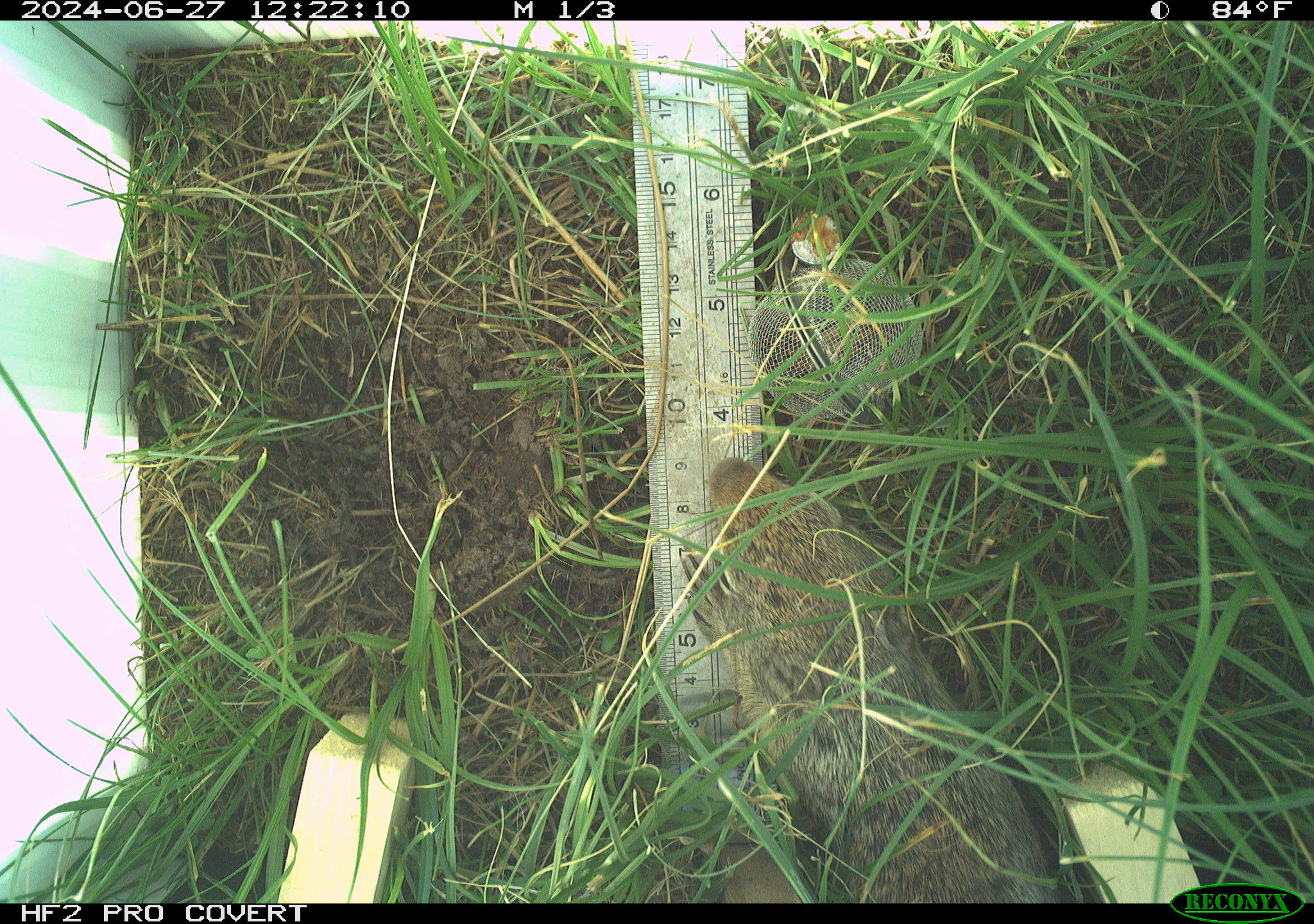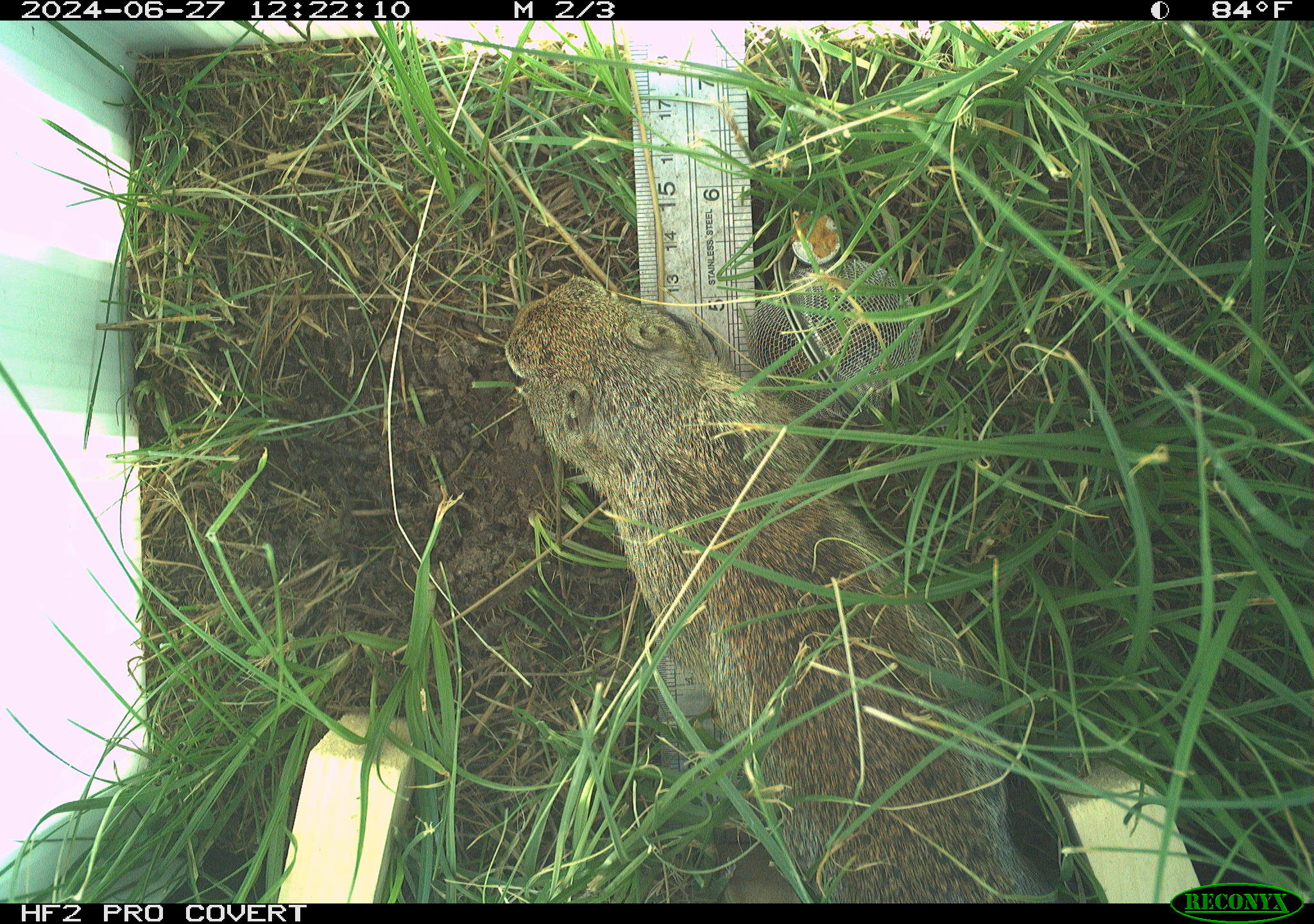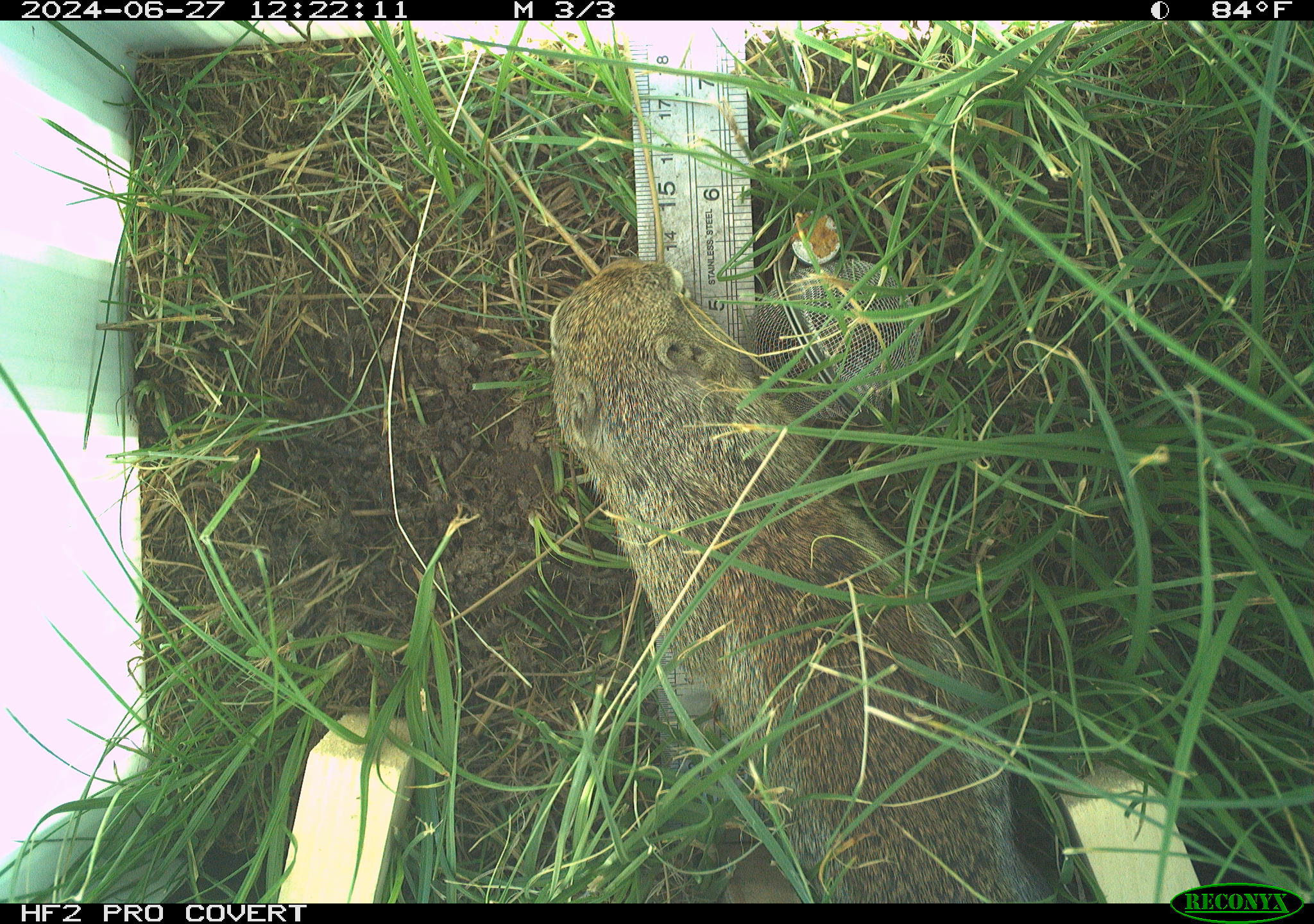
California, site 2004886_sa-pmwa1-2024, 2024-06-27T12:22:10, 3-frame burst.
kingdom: Animalia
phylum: Chordata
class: Mammalia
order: Rodentia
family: Sciuridae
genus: Urocitellus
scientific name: Urocitellus beldingi beldingi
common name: belding's ground squirrel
Belding's ground squirrel (Urocitellus beldingi beldingi).